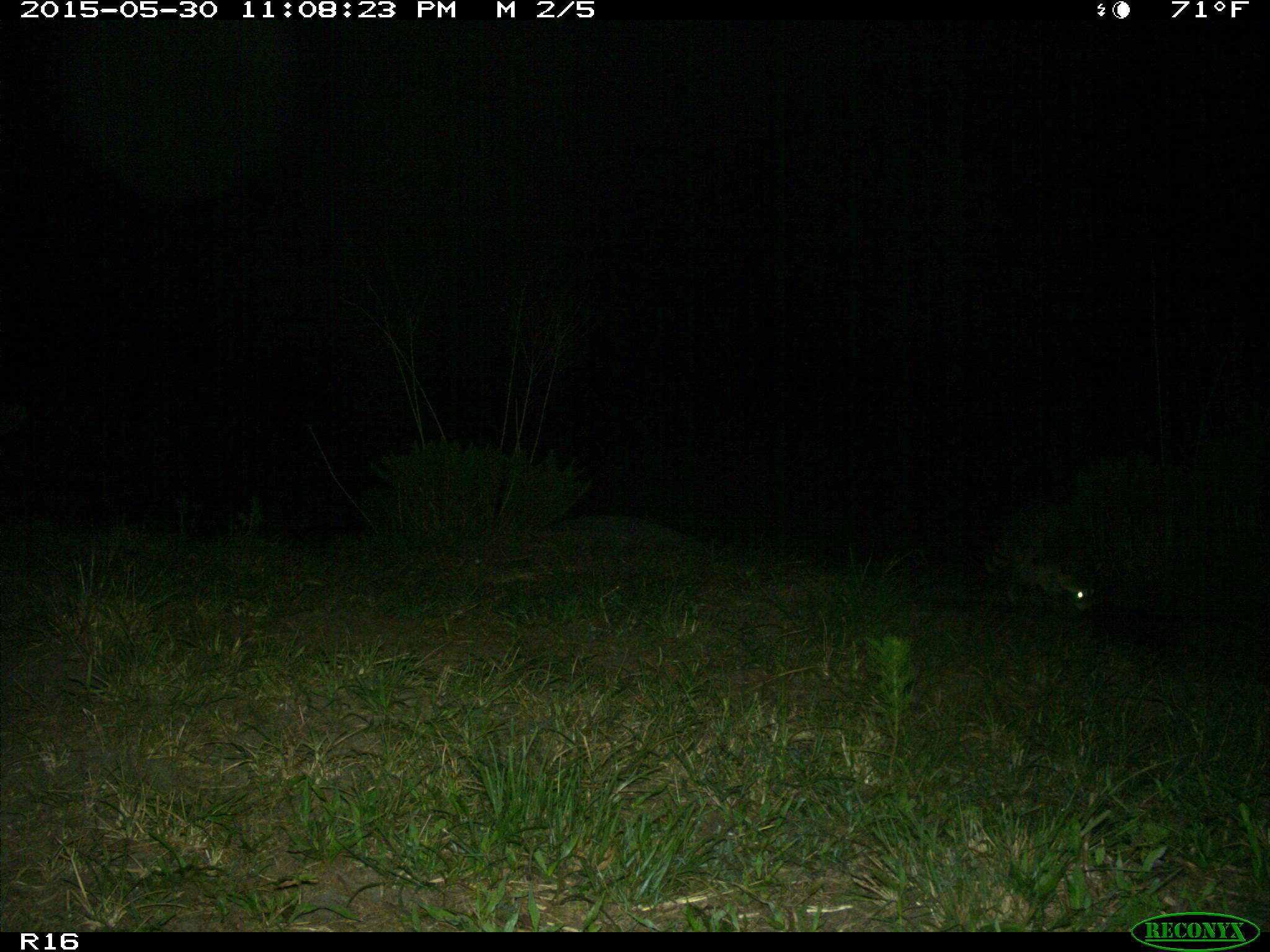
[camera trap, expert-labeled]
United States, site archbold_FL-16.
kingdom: Animalia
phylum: Chordata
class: Mammalia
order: Carnivora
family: Procyonidae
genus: Procyon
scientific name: Procyon lotor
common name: common raccoon